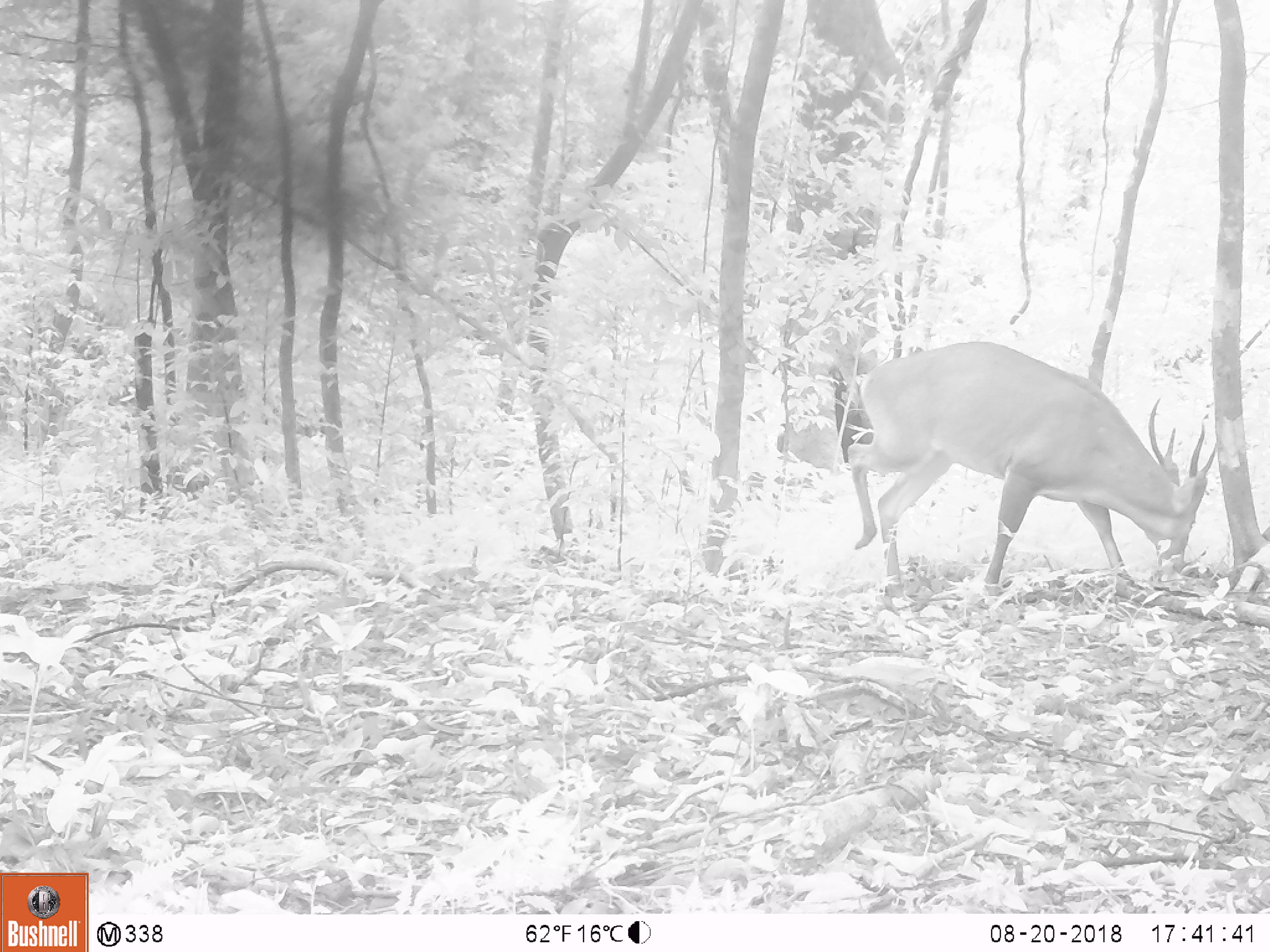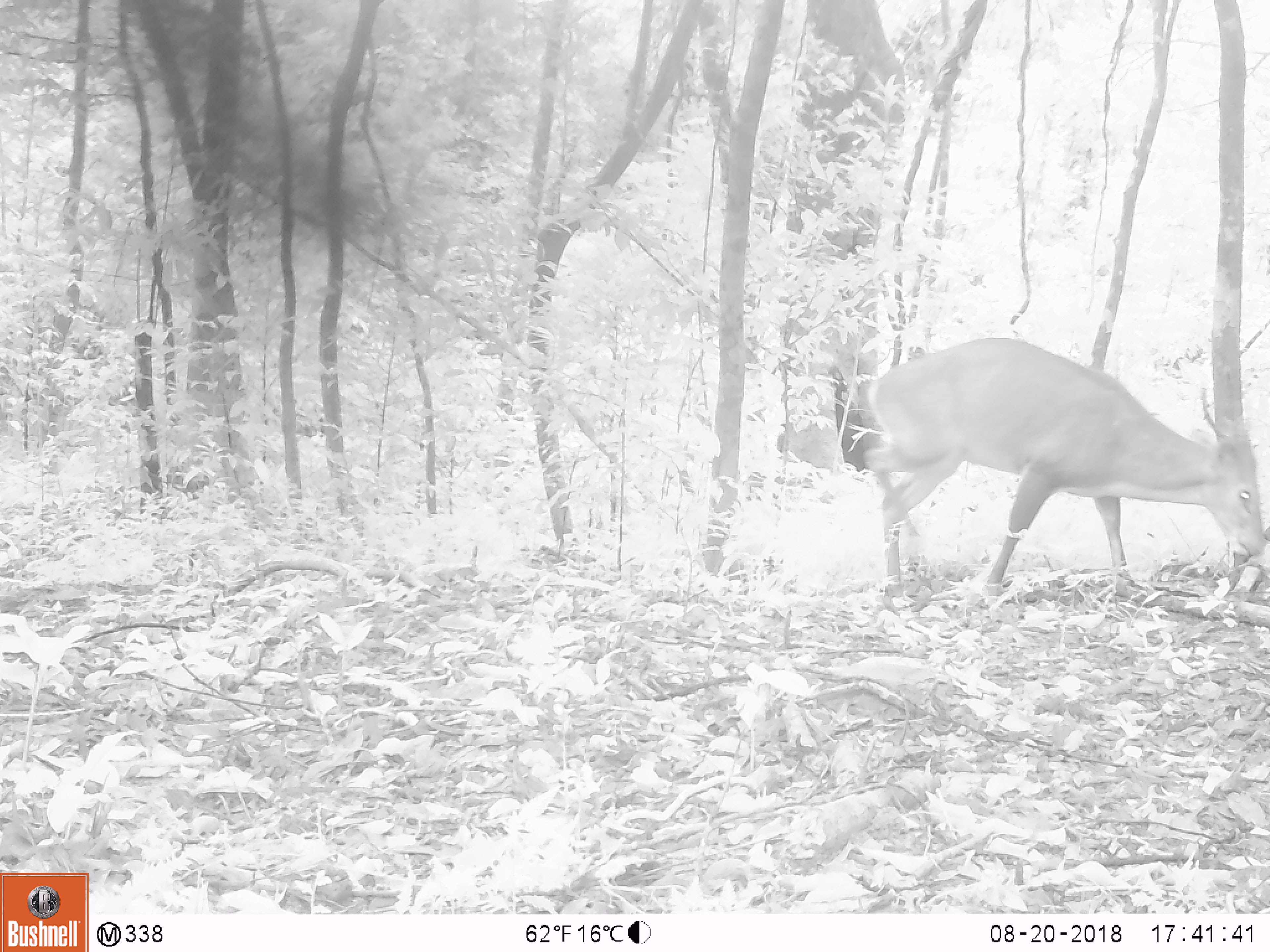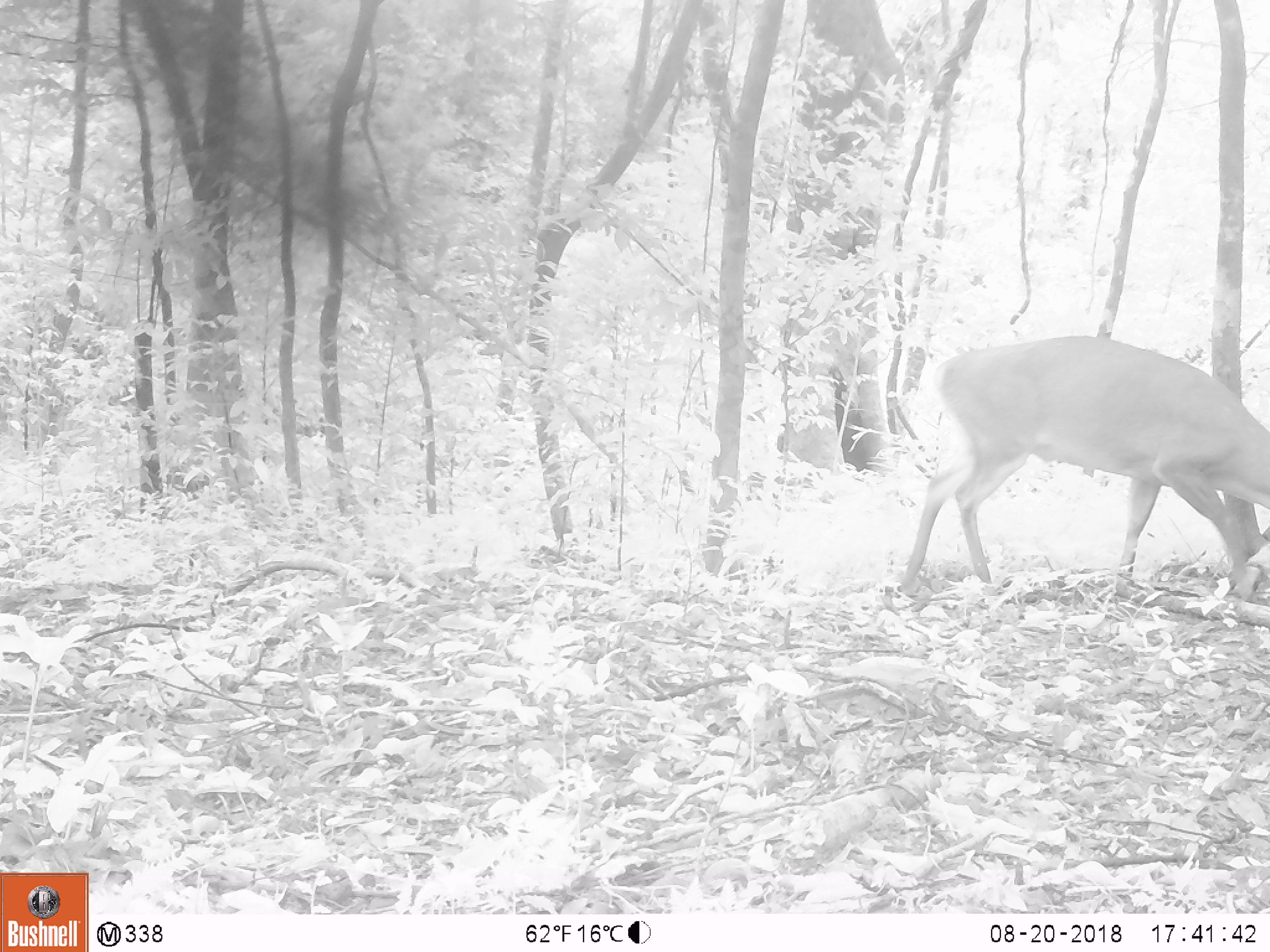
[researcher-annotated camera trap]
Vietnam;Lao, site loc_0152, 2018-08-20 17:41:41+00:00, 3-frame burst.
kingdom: Animalia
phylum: Chordata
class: Mammalia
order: Artiodactyla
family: Cervidae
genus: Muntiacus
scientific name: Muntiacus vuquangensis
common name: large-antlered muntjac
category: large antlered muntjac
Large antlered muntjac (large-antlered muntjac) (Muntiacus vuquangensis). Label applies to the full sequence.